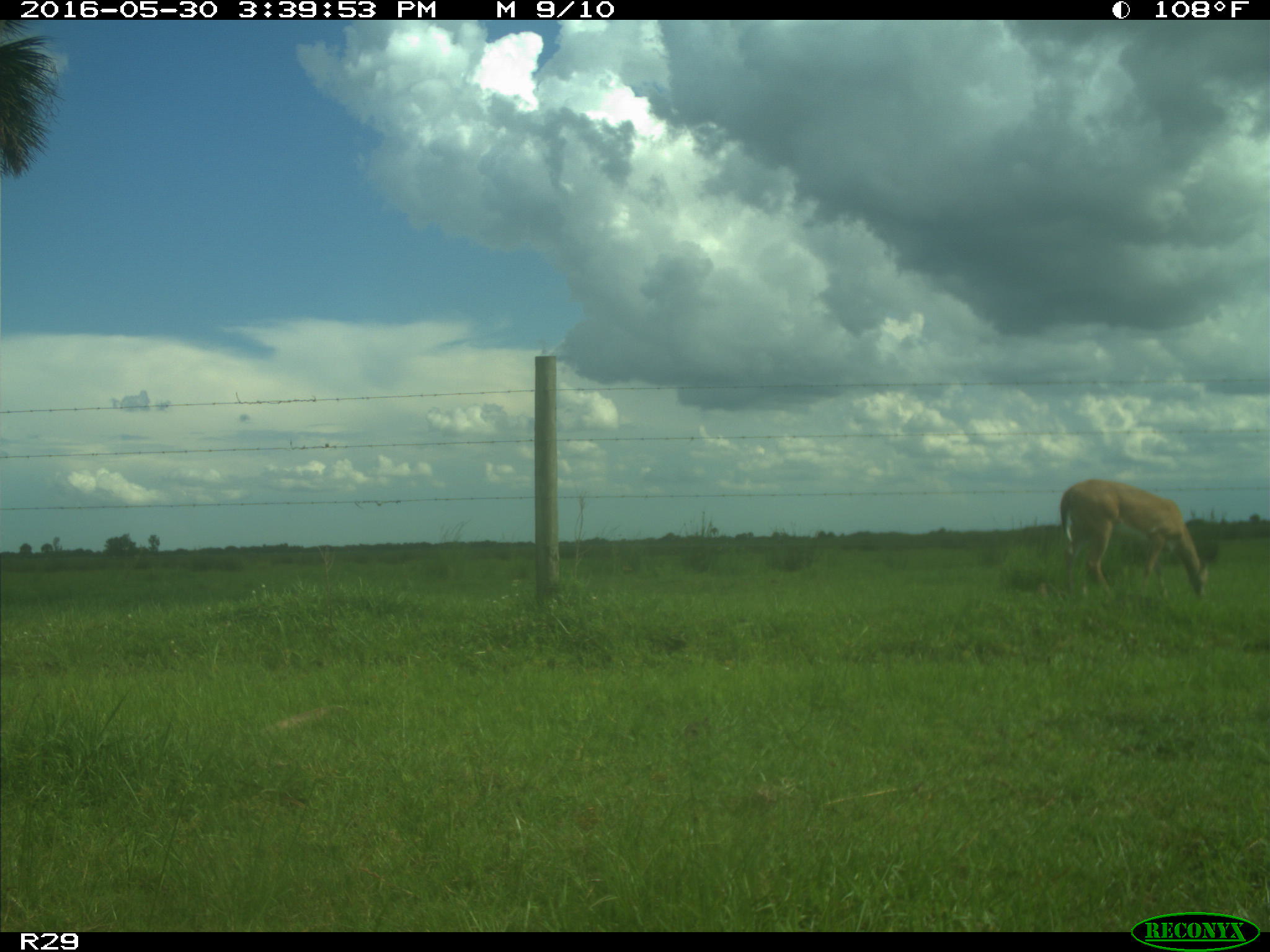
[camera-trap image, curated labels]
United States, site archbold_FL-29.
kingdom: Animalia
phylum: Chordata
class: Mammalia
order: Artiodactyla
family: Cervidae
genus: Odocoileus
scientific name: Odocoileus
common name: deer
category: unidentified deer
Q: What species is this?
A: Unidentified deer (deer) (Odocoileus).